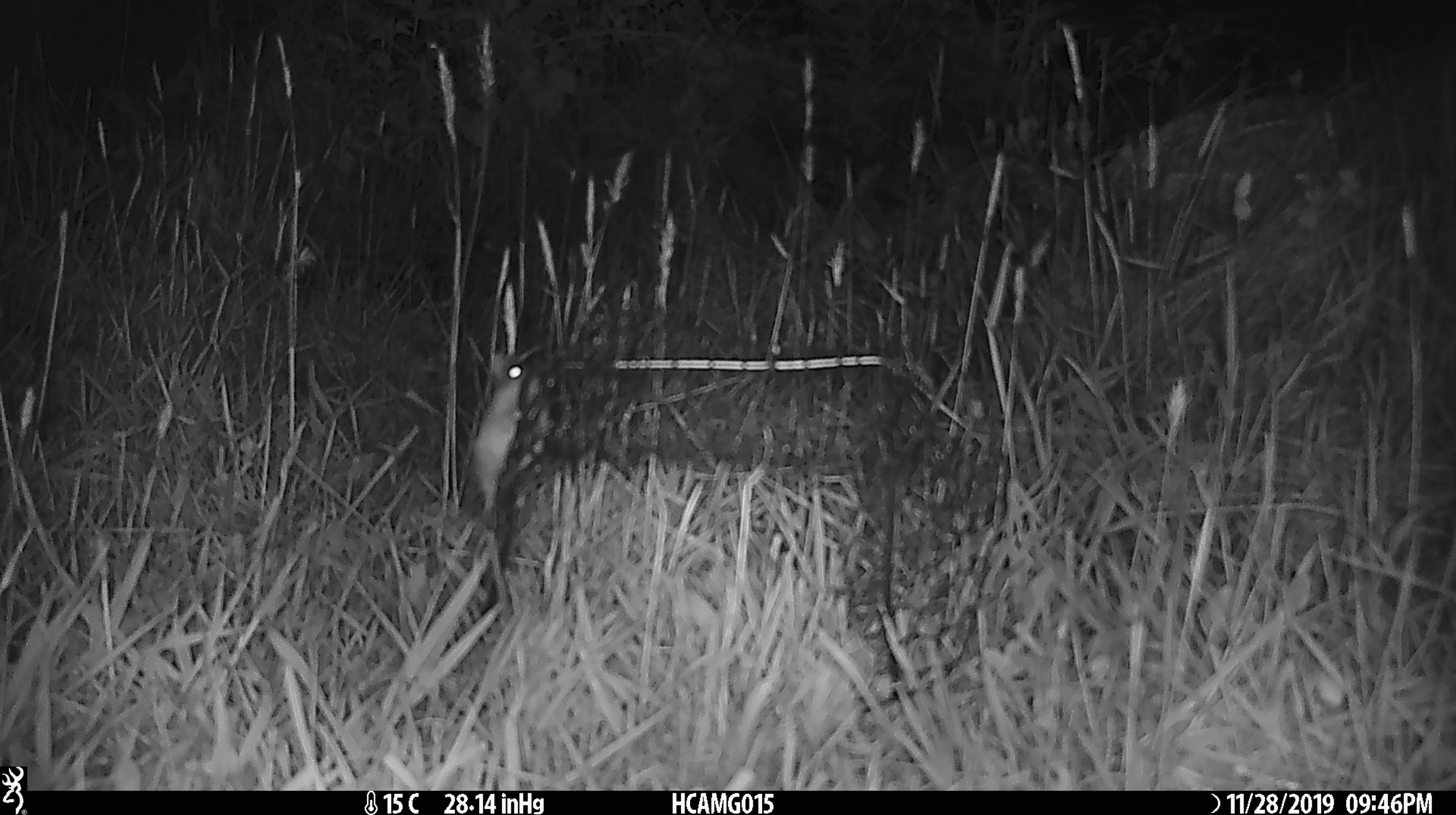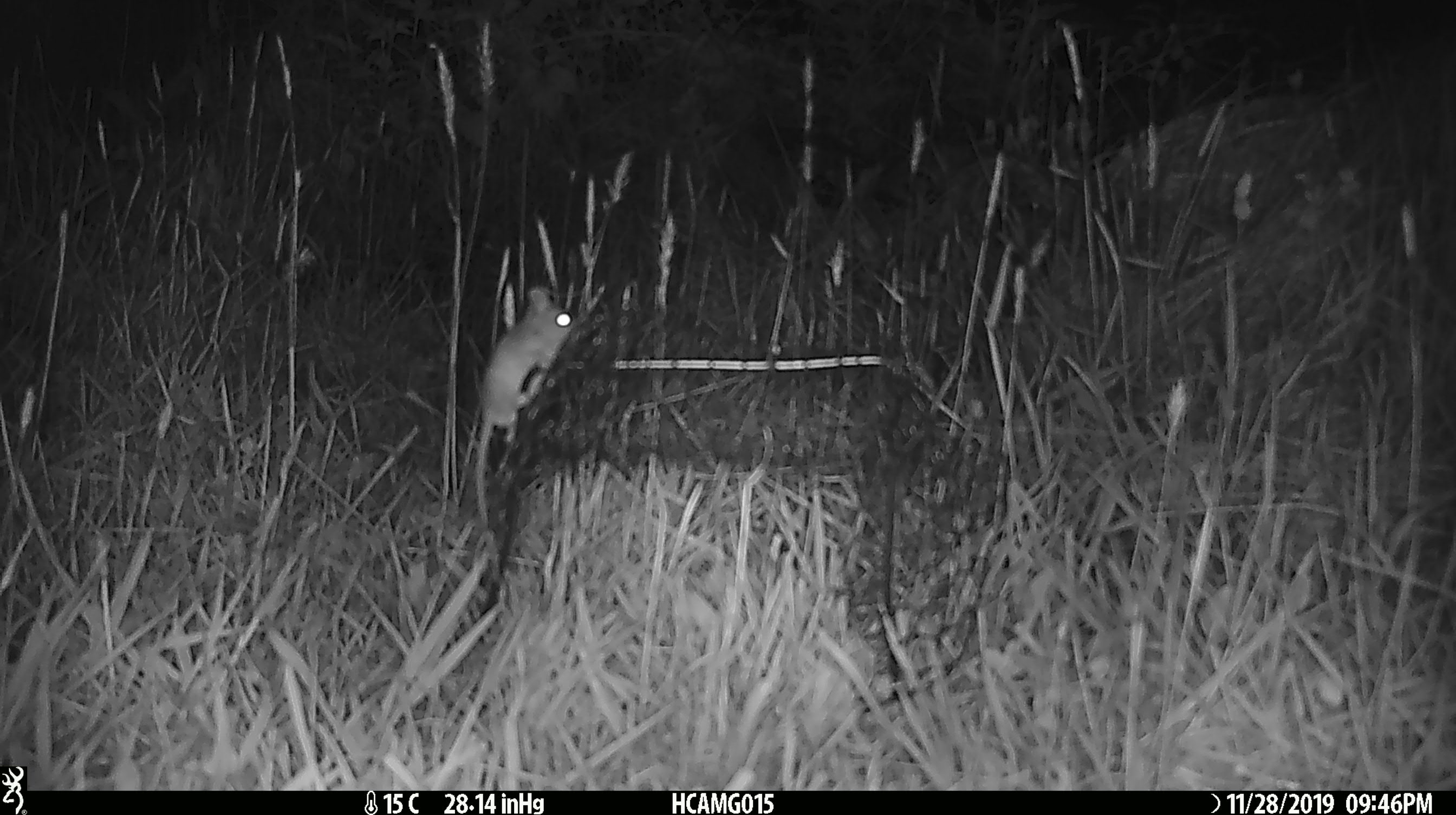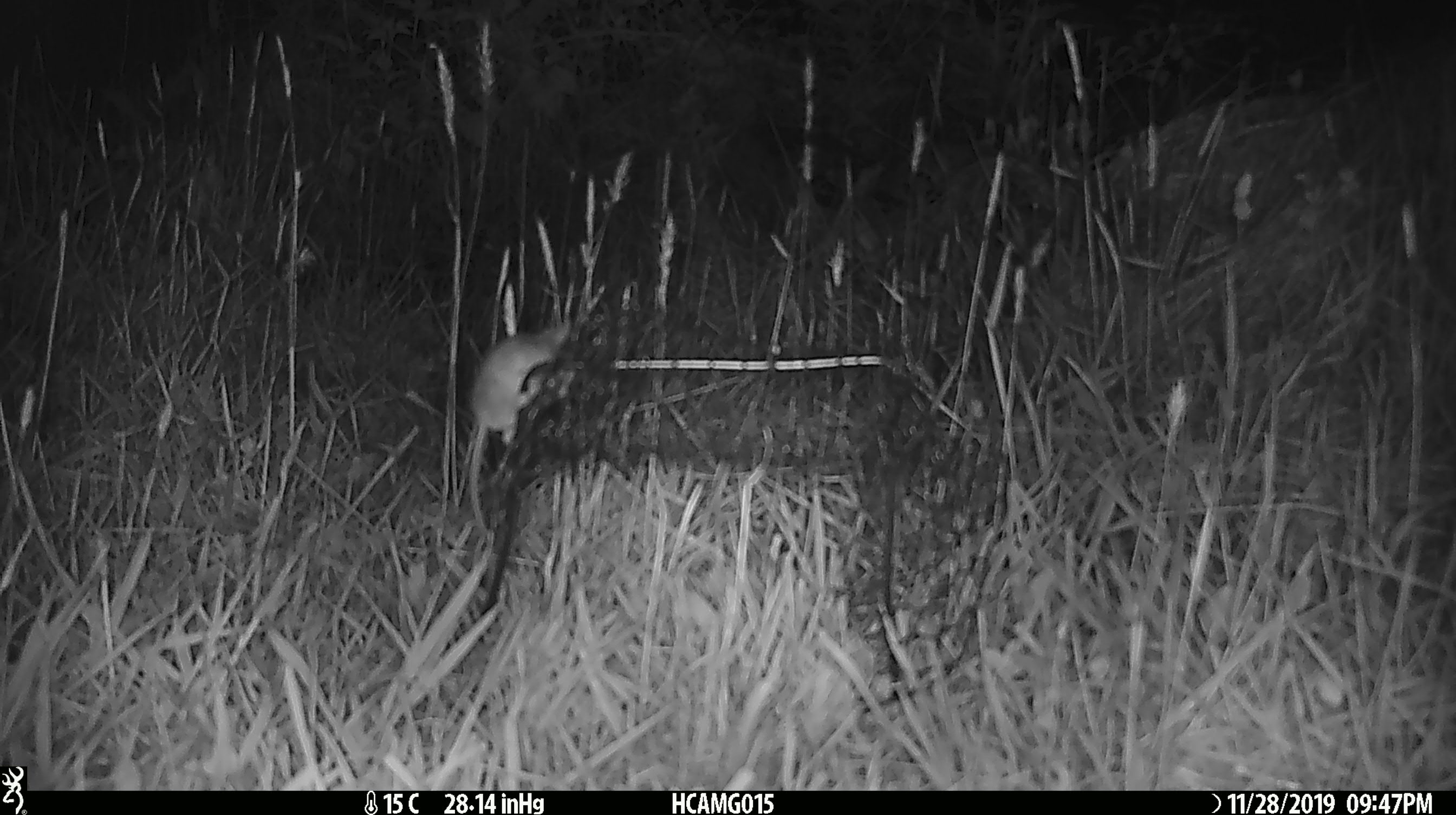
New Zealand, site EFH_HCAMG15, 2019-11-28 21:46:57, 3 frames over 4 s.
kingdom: Animalia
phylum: Chordata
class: Mammalia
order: Rodentia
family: Muridae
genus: Mus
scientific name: Mus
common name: mouse